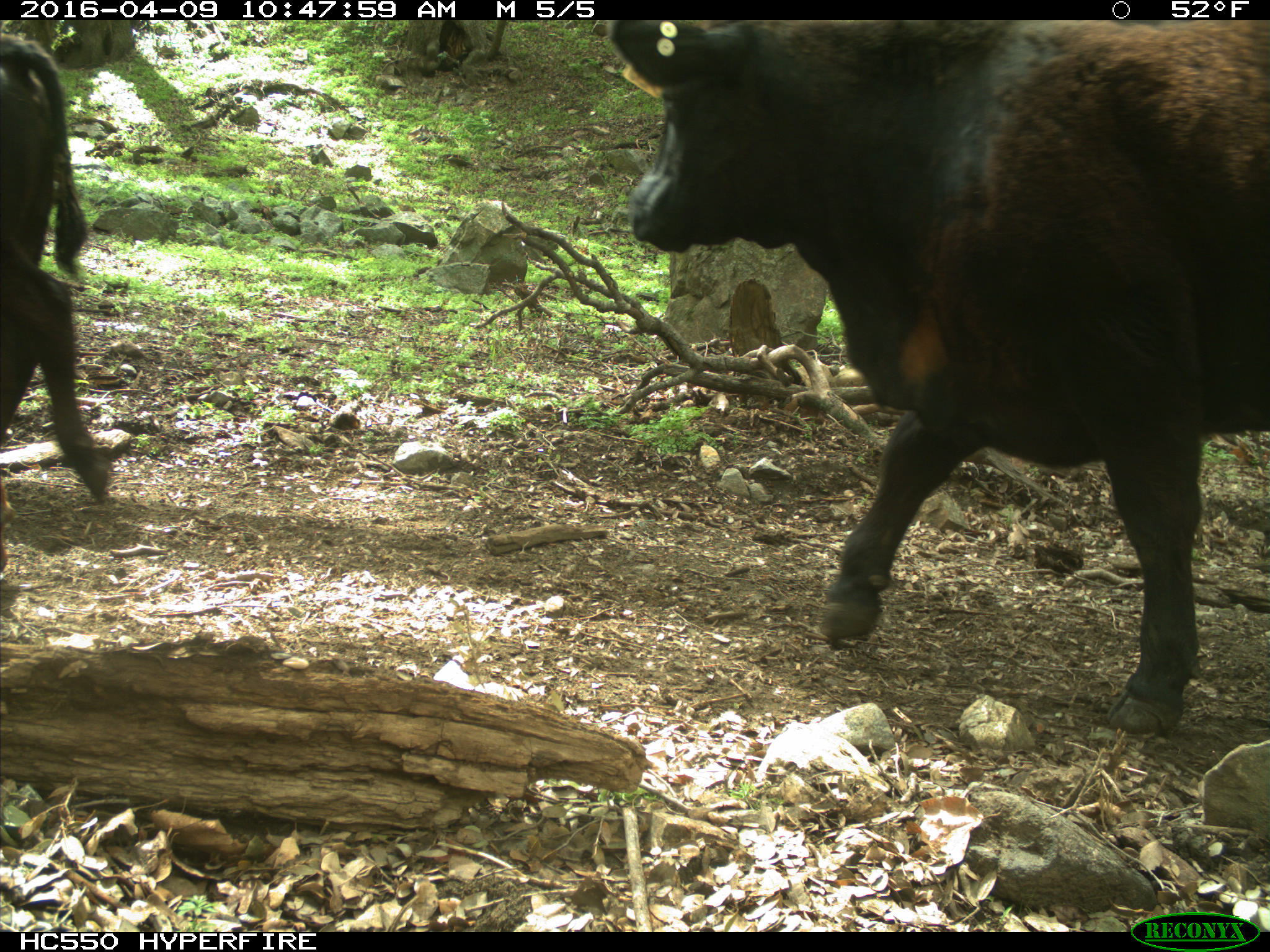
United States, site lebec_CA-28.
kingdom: Animalia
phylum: Chordata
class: Mammalia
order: Artiodactyla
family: Bovidae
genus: Bos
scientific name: Bos taurus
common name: domestic cow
Bos taurus (domestic cow).